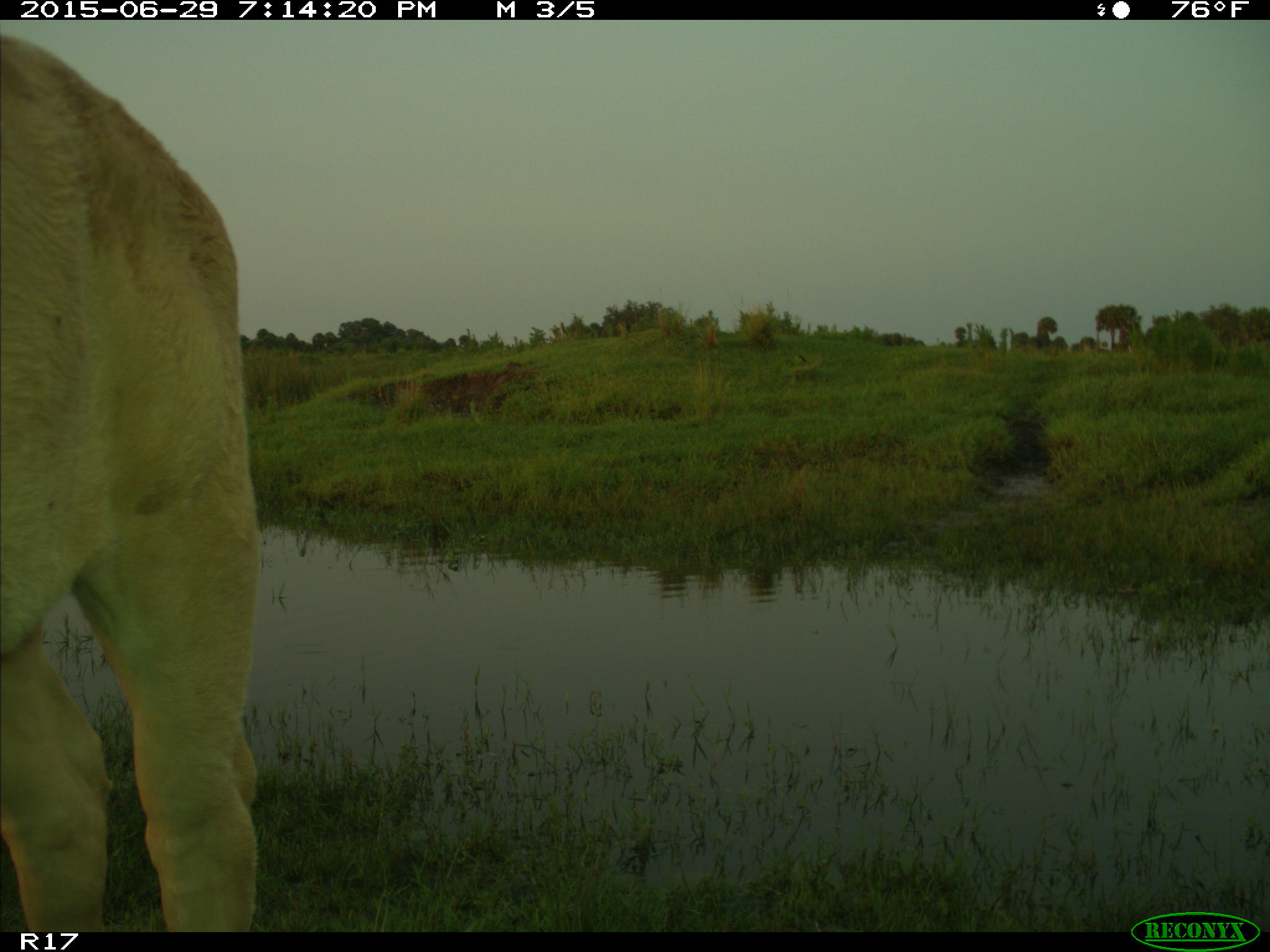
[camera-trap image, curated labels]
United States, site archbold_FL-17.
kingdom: Animalia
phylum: Chordata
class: Mammalia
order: Artiodactyla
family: Bovidae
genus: Bos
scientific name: Bos taurus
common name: domestic cow